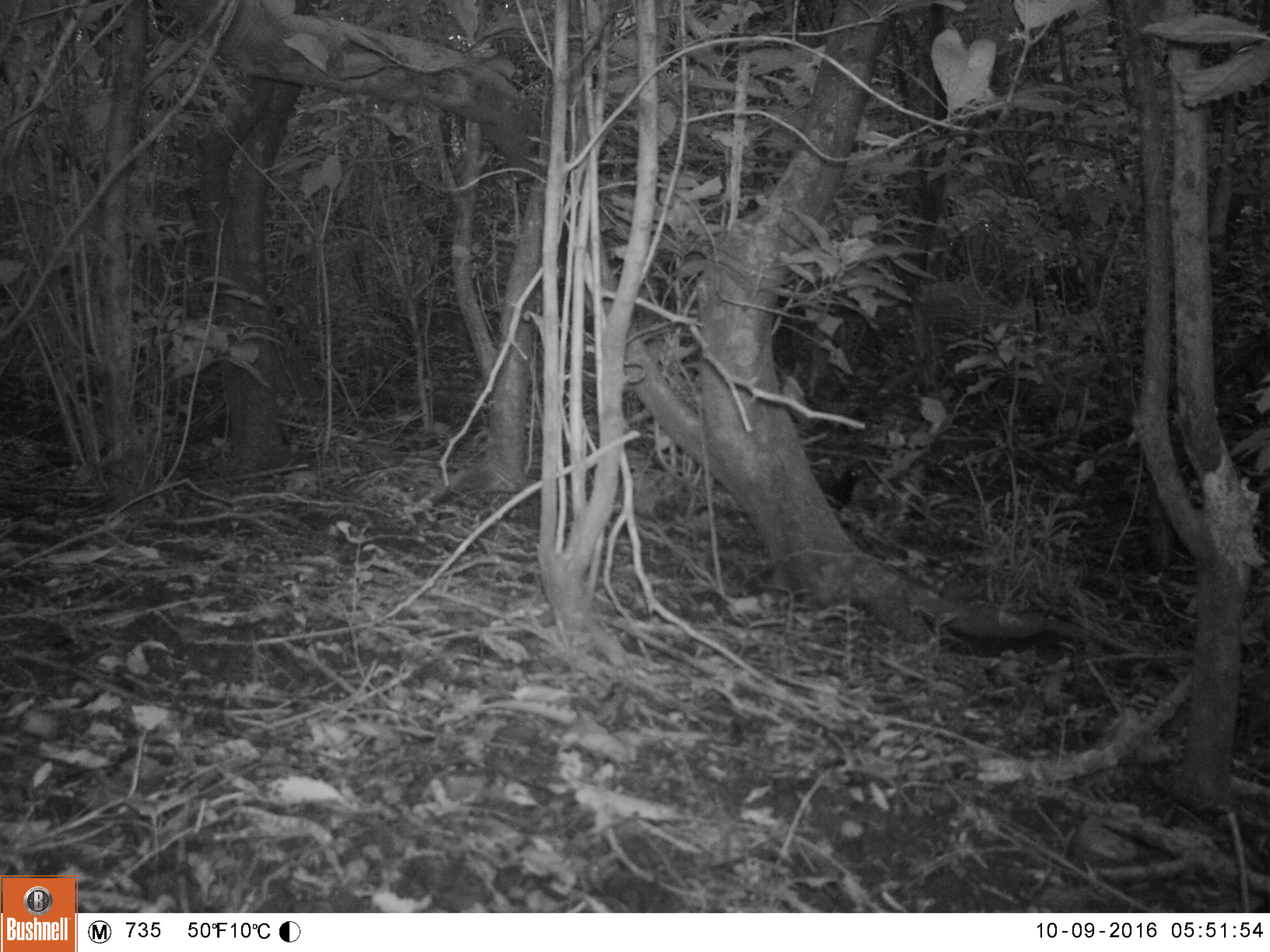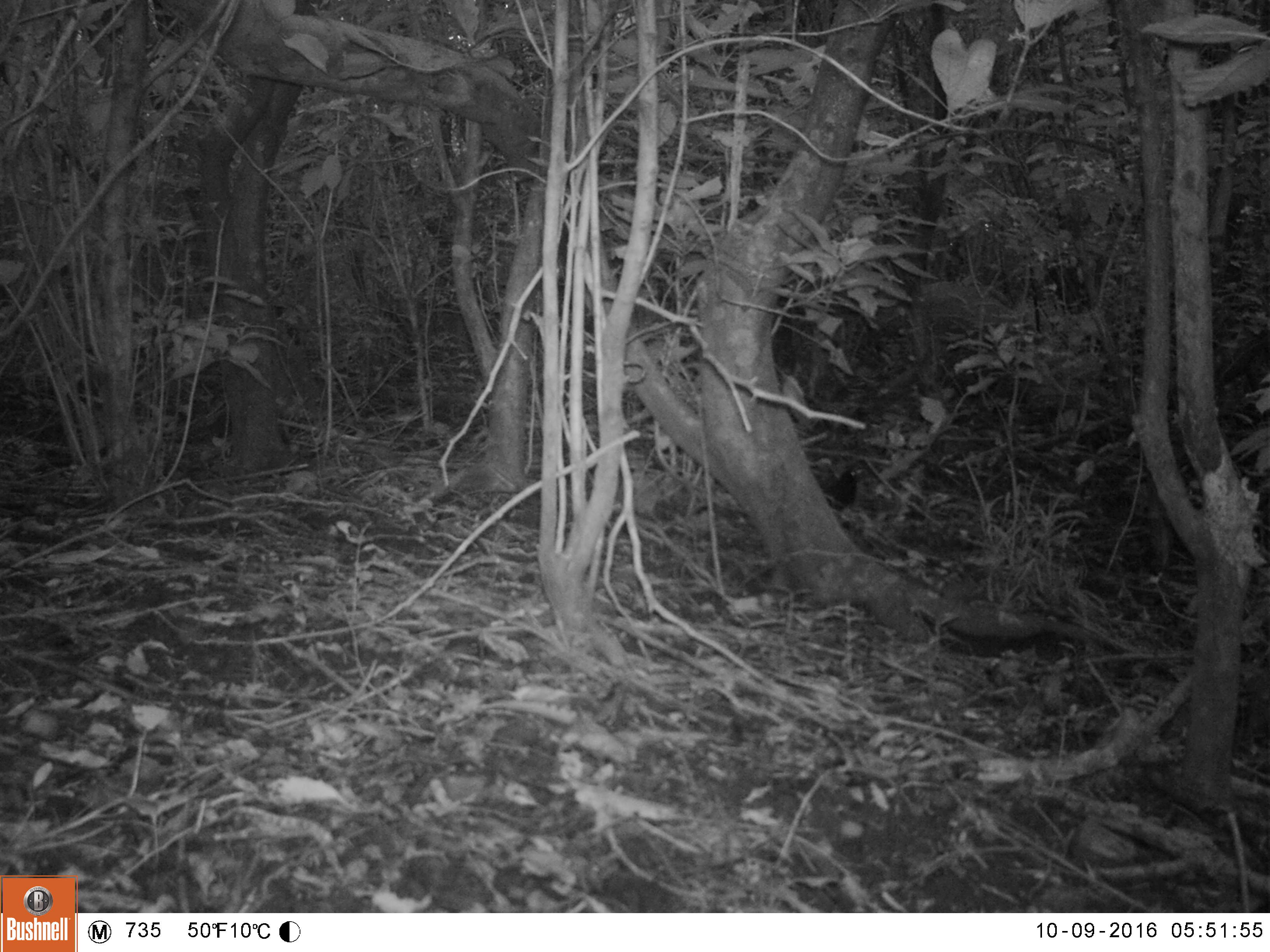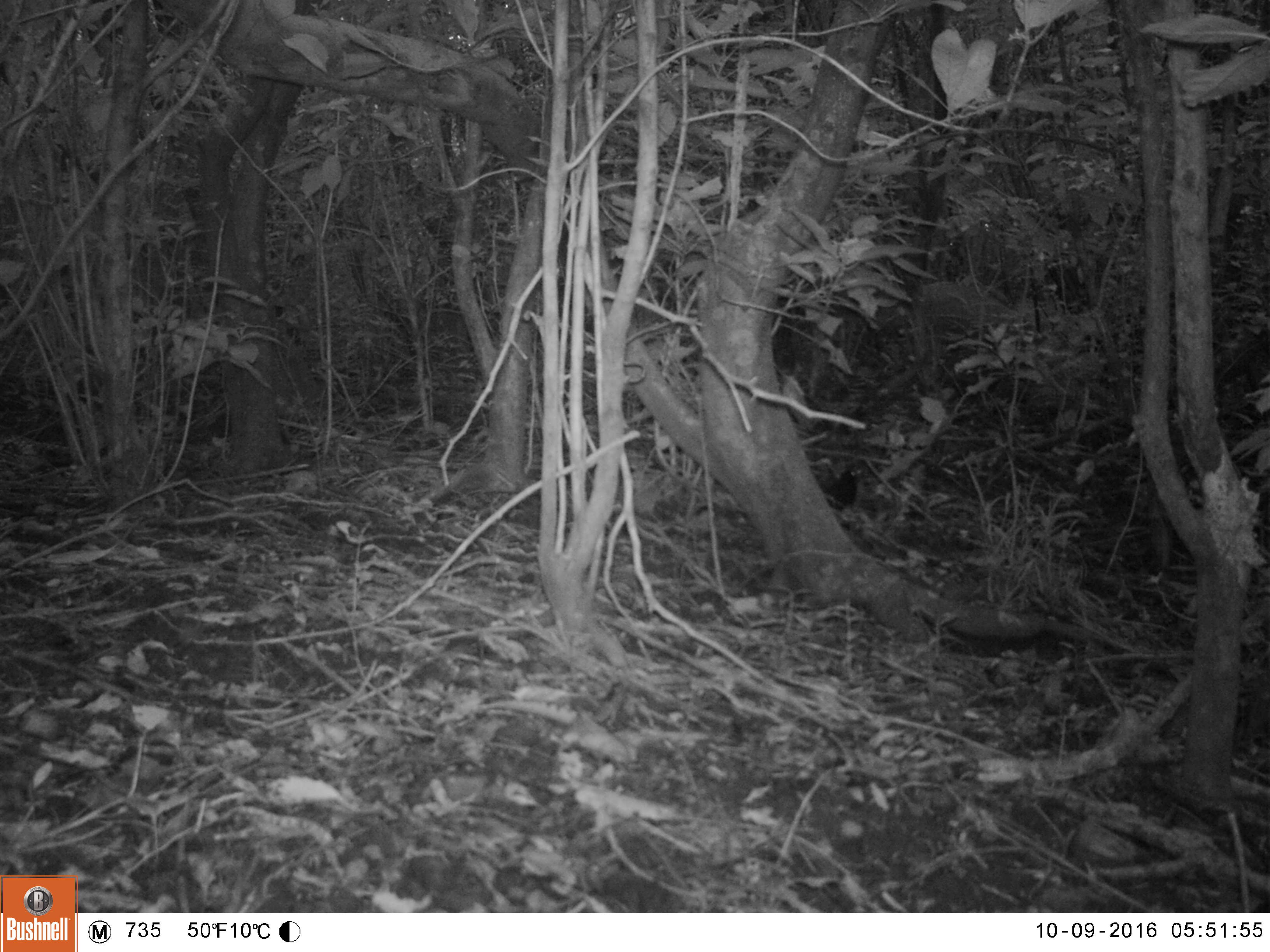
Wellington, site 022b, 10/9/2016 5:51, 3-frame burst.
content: unidentified animal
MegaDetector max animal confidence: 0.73